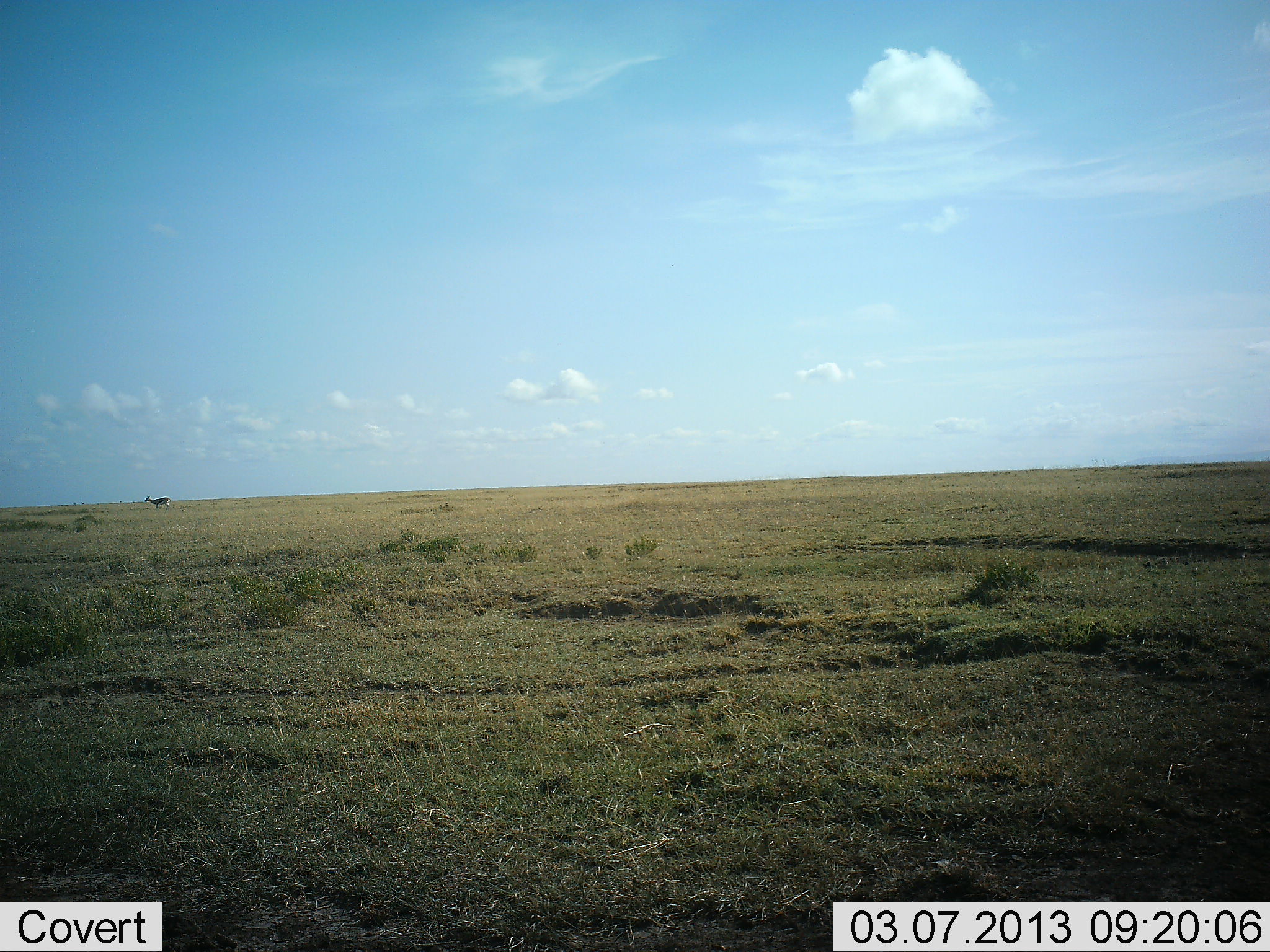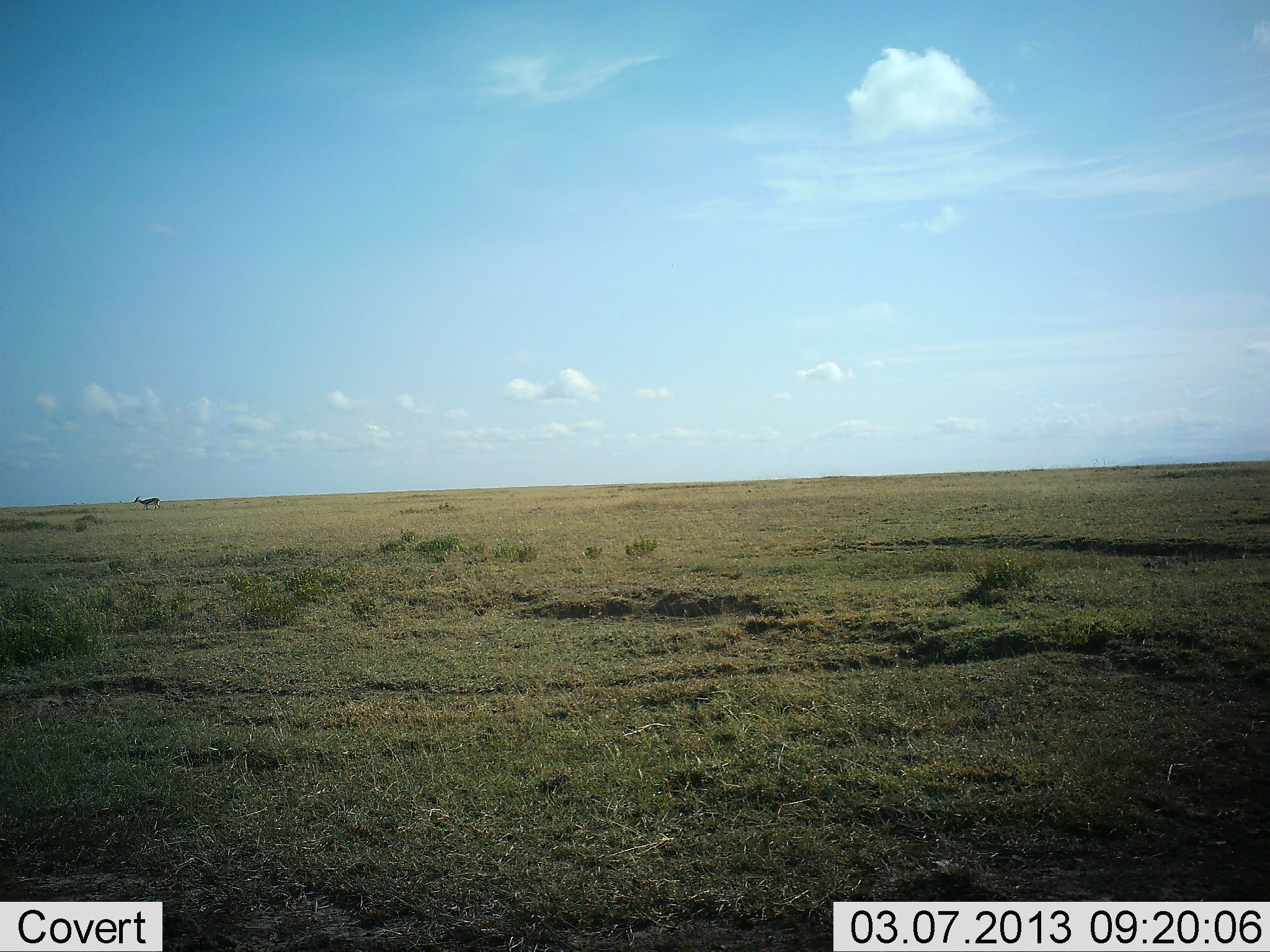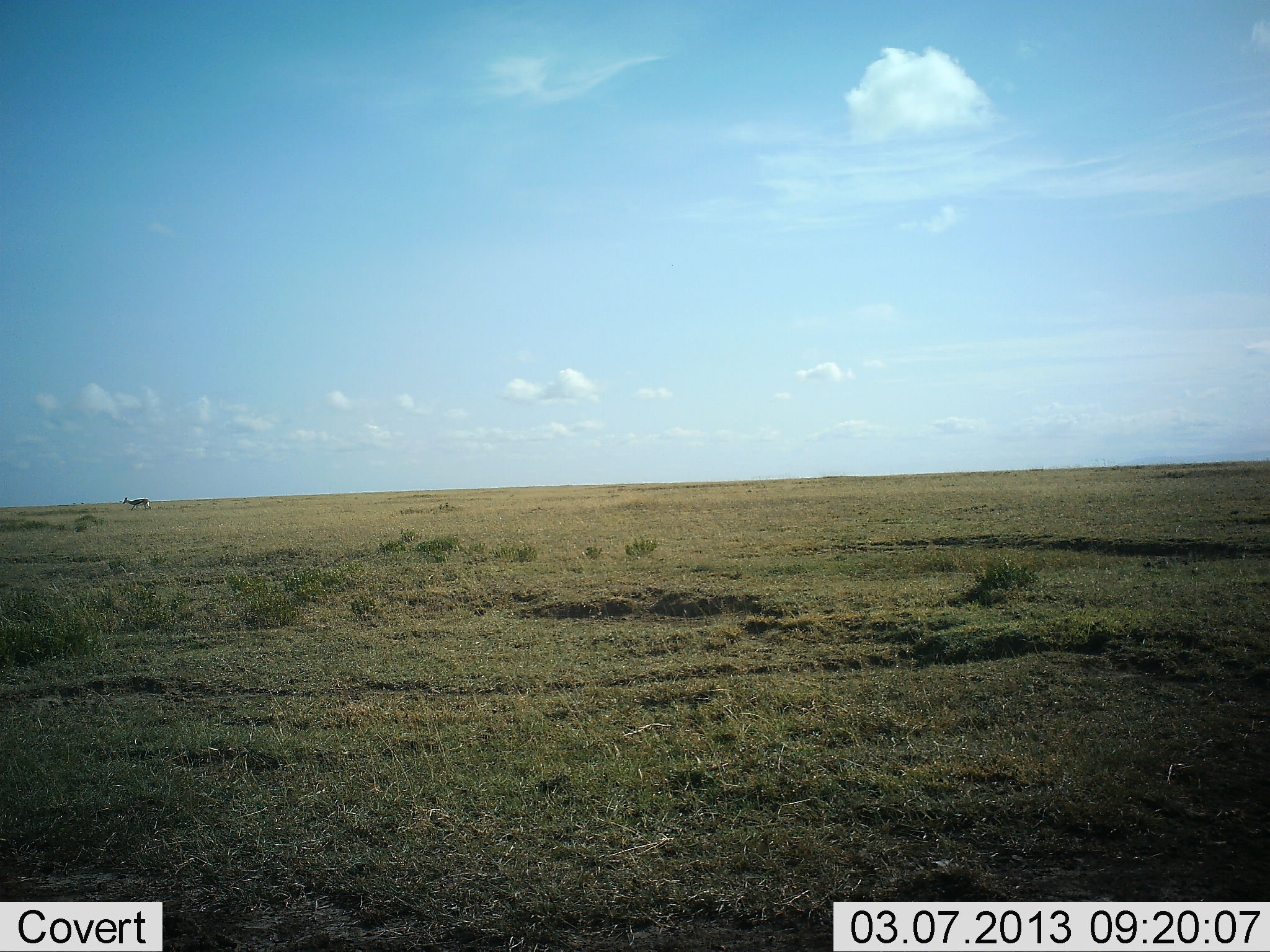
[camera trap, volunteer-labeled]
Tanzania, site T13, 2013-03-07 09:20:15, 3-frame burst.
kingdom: Animalia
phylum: Chordata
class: Mammalia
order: Artiodactyla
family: Bovidae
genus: Eudorcas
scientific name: Eudorcas thomsonii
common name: thomson's gazelle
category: gazellethomsons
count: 1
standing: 12%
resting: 0%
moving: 88%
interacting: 0%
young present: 0%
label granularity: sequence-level